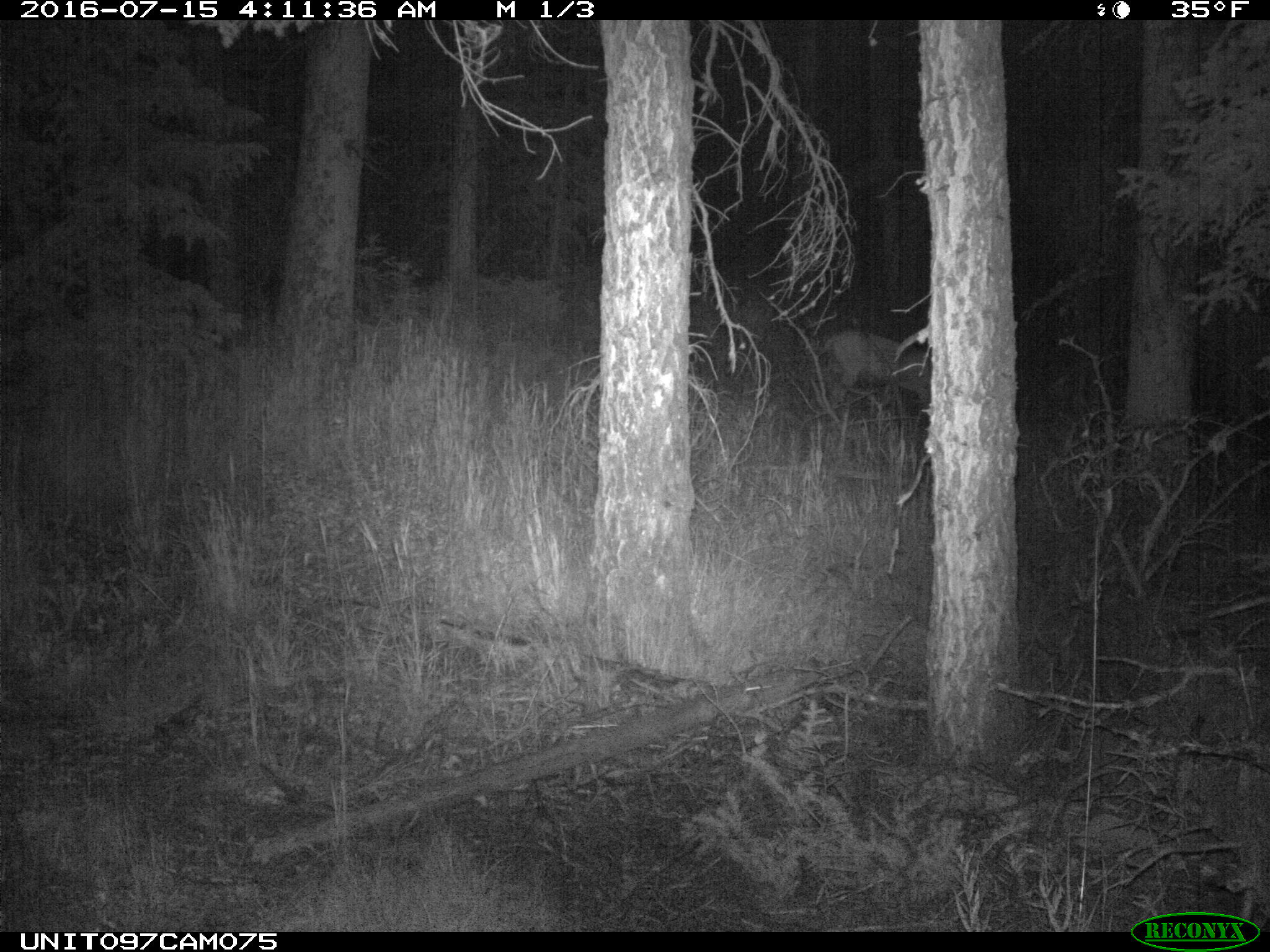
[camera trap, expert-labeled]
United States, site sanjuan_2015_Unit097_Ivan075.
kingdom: Animalia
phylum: Chordata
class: Mammalia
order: Artiodactyla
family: Cervidae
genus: Odocoileus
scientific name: Odocoileus hemionus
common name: mule deer